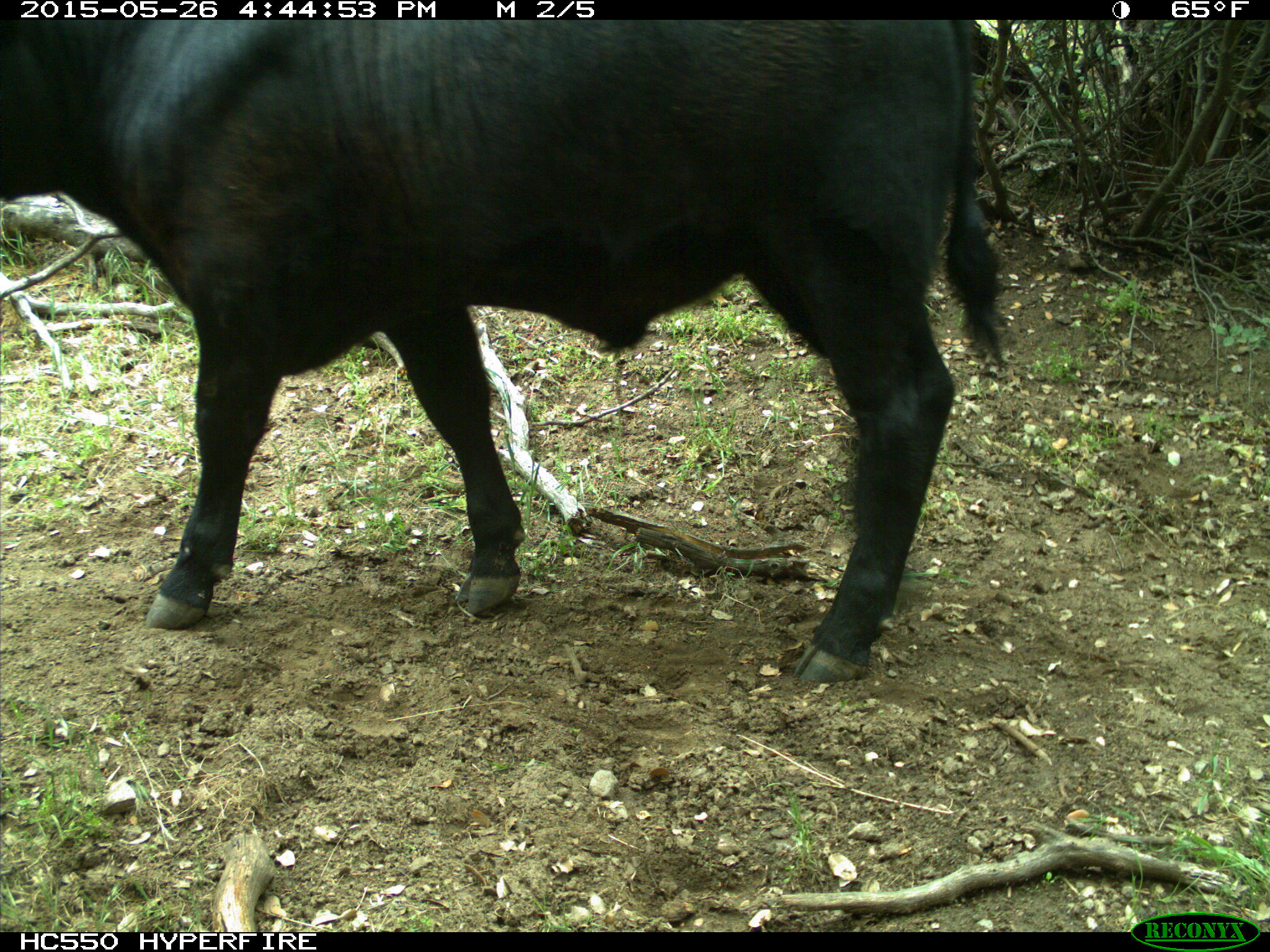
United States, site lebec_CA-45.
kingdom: Animalia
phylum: Chordata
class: Mammalia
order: Artiodactyla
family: Bovidae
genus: Bos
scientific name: Bos taurus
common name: domestic cow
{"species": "Bos taurus (domestic cow)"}